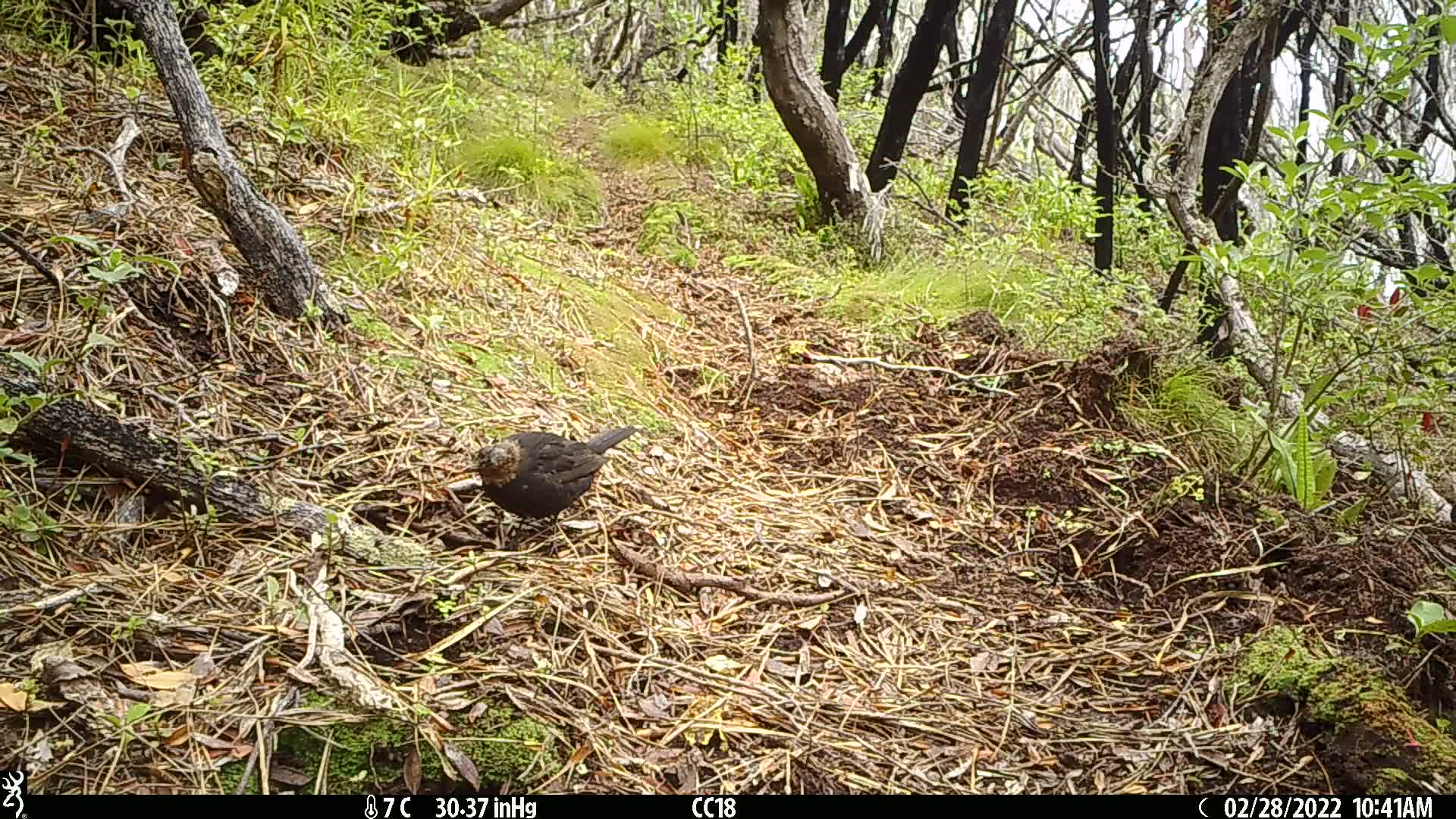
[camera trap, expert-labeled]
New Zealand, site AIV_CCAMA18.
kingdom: Animalia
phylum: Chordata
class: Aves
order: Passeriformes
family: Turdidae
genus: Turdus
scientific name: Turdus merula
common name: eurasian blackbird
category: blackbird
Blackbird (eurasian blackbird) (Turdus merula).